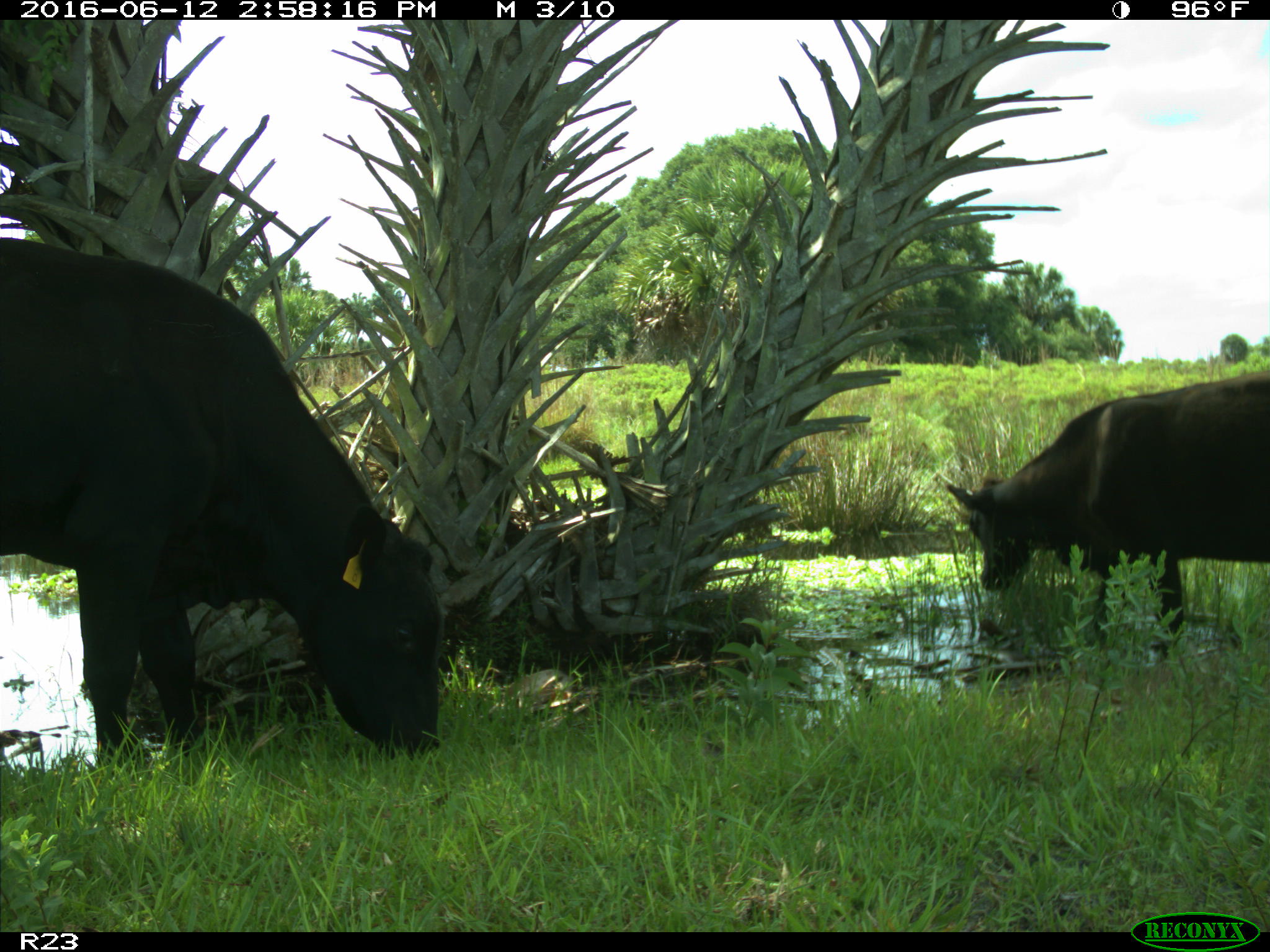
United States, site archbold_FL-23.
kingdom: Animalia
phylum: Chordata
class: Mammalia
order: Artiodactyla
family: Bovidae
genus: Bos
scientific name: Bos taurus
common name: domestic cow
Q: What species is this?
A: Bos taurus (domestic cow).